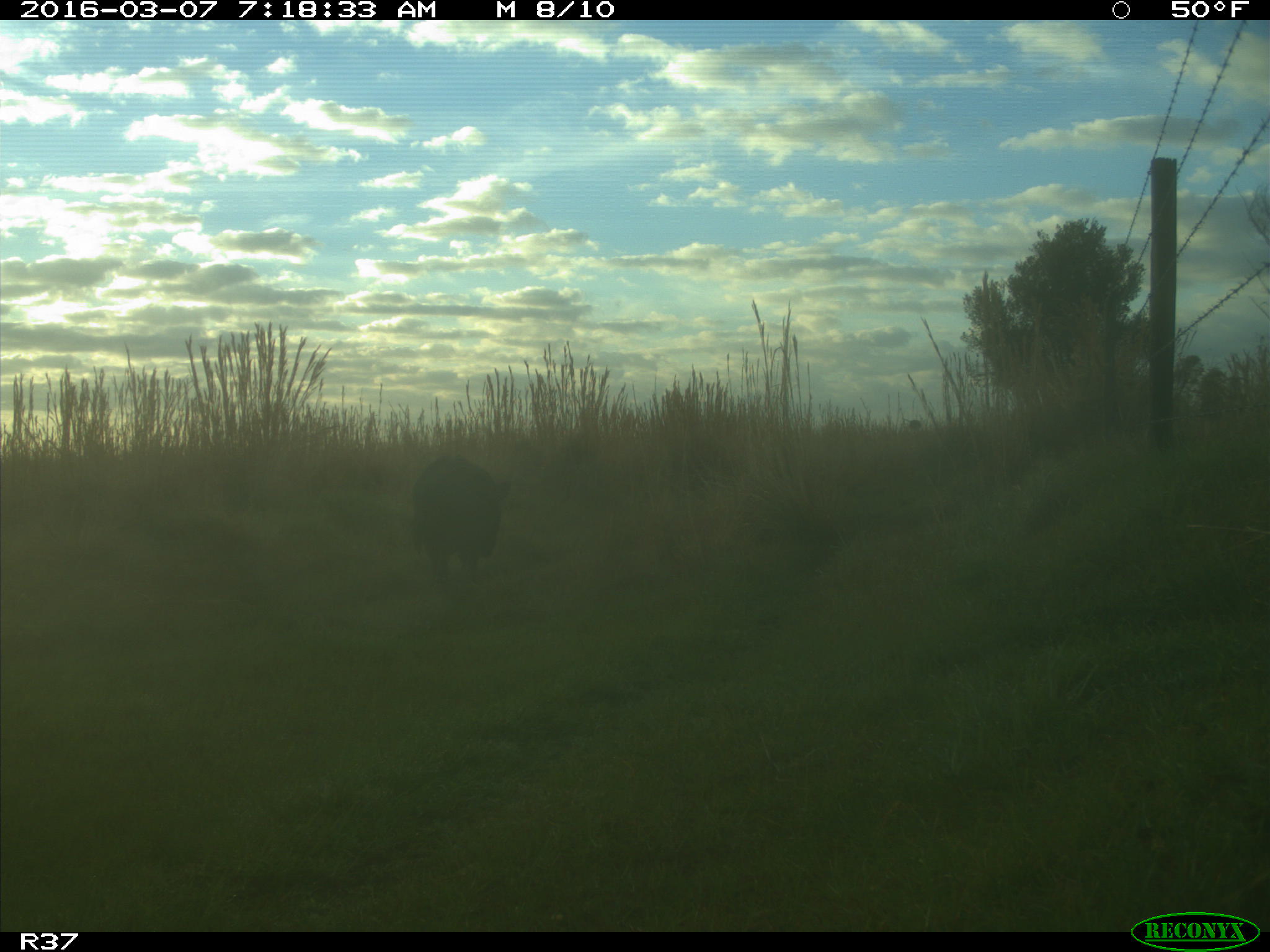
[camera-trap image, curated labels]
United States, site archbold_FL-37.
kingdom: Animalia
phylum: Chordata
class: Mammalia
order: Artiodactyla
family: Suidae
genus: Sus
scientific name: Sus scrofa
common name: wild boar